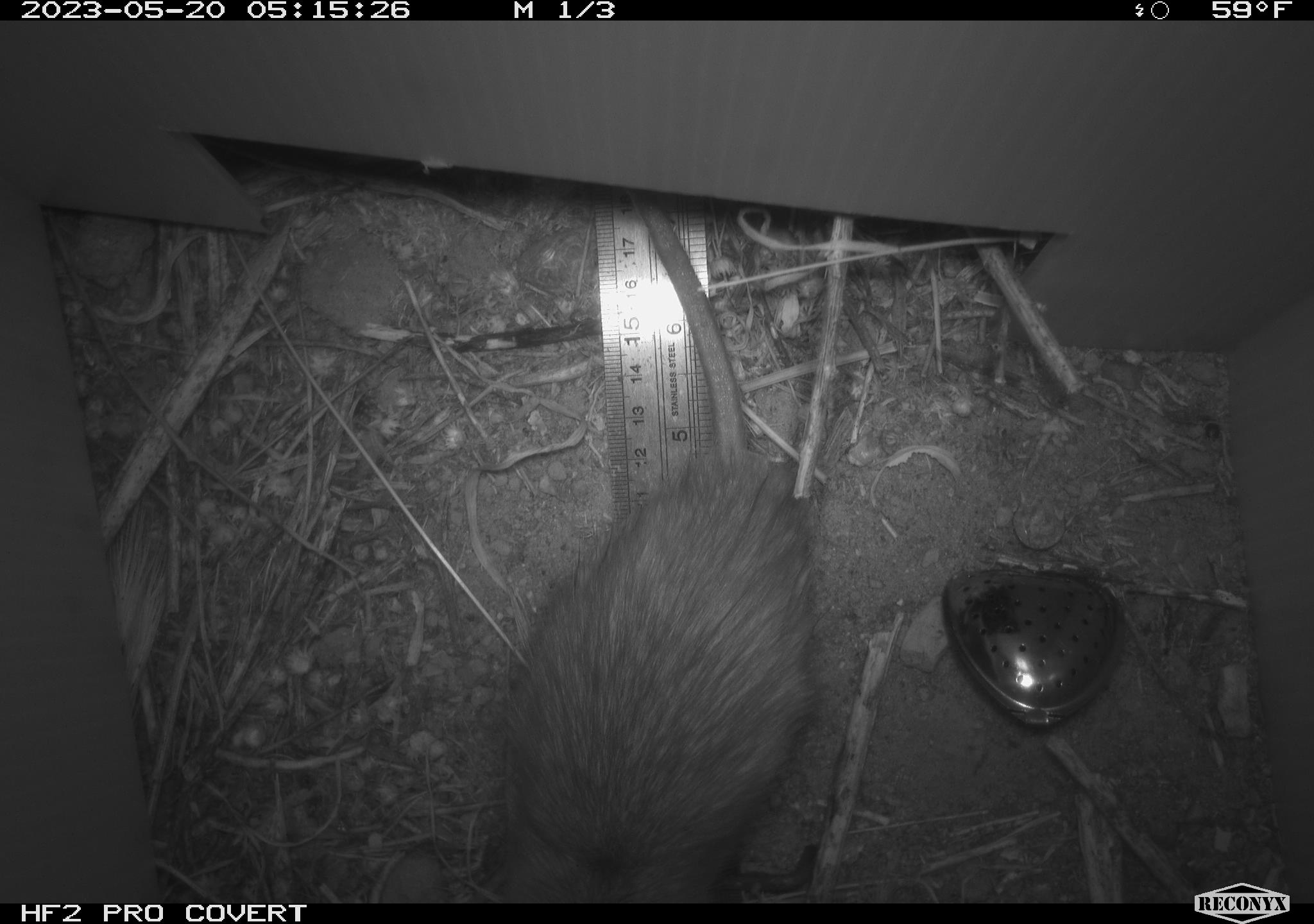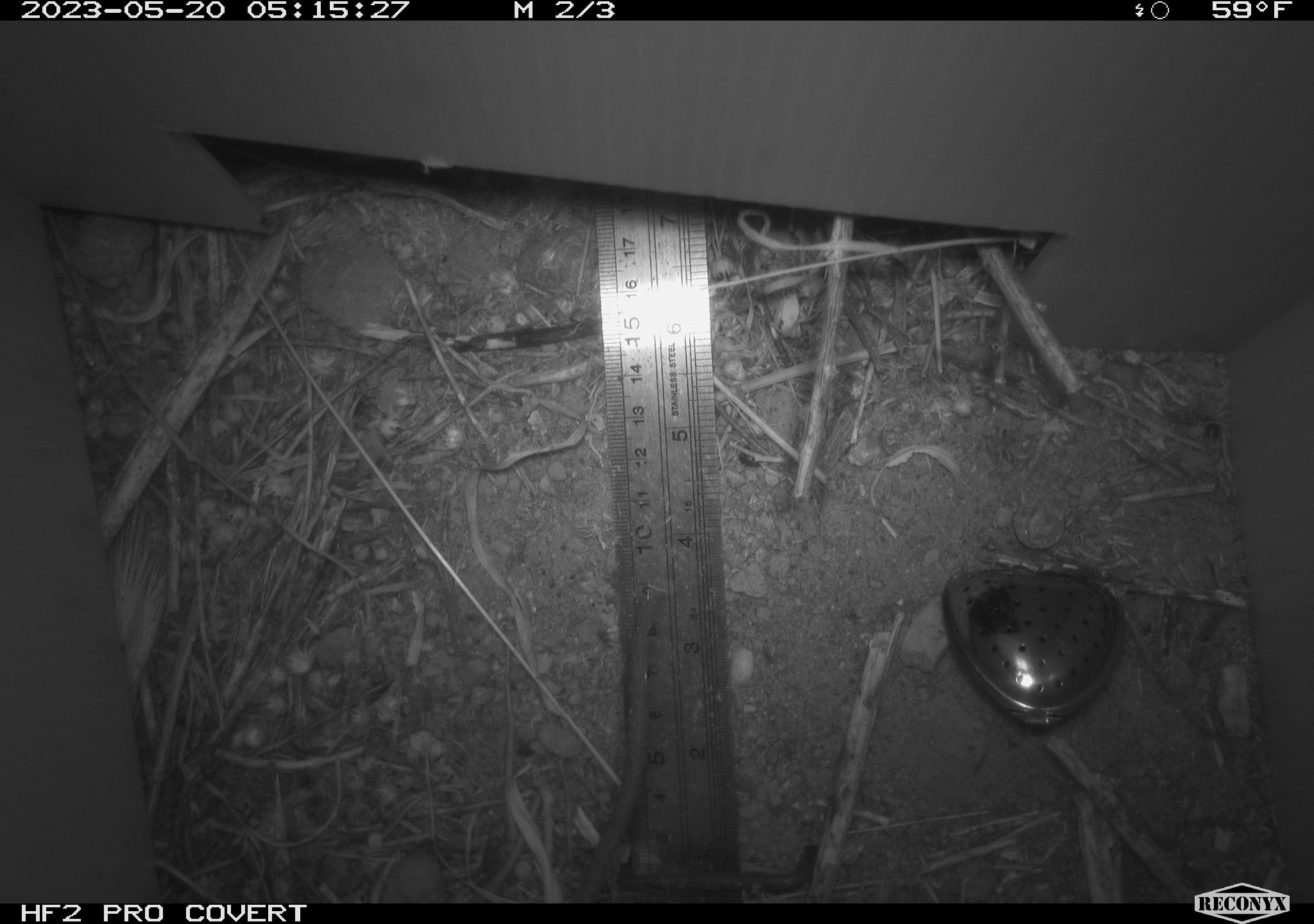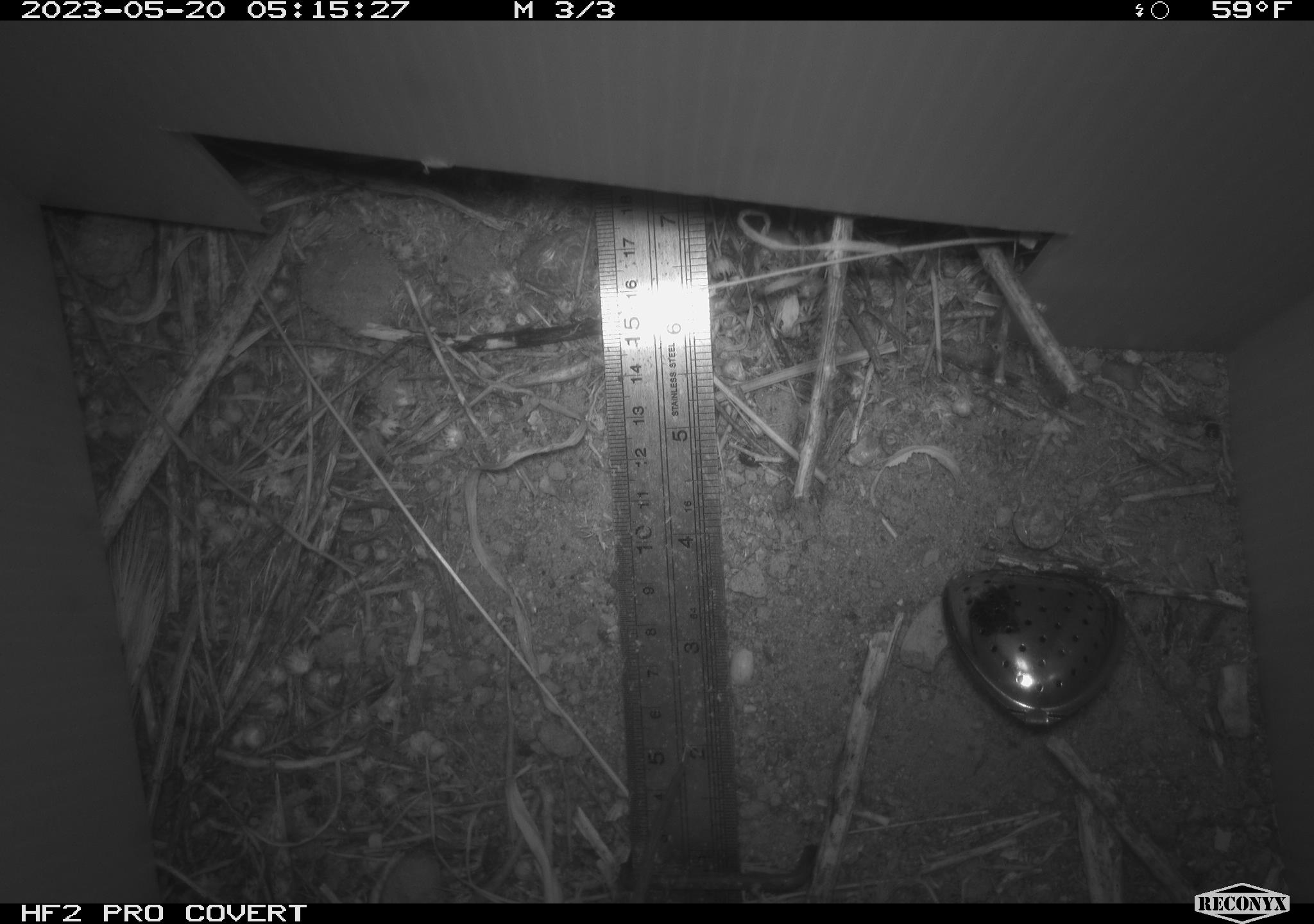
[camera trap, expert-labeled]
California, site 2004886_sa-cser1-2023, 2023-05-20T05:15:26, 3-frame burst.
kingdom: Animalia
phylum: Chordata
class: Mammalia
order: Rodentia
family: Muridae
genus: Rattus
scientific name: Rattus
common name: rat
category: rattus species